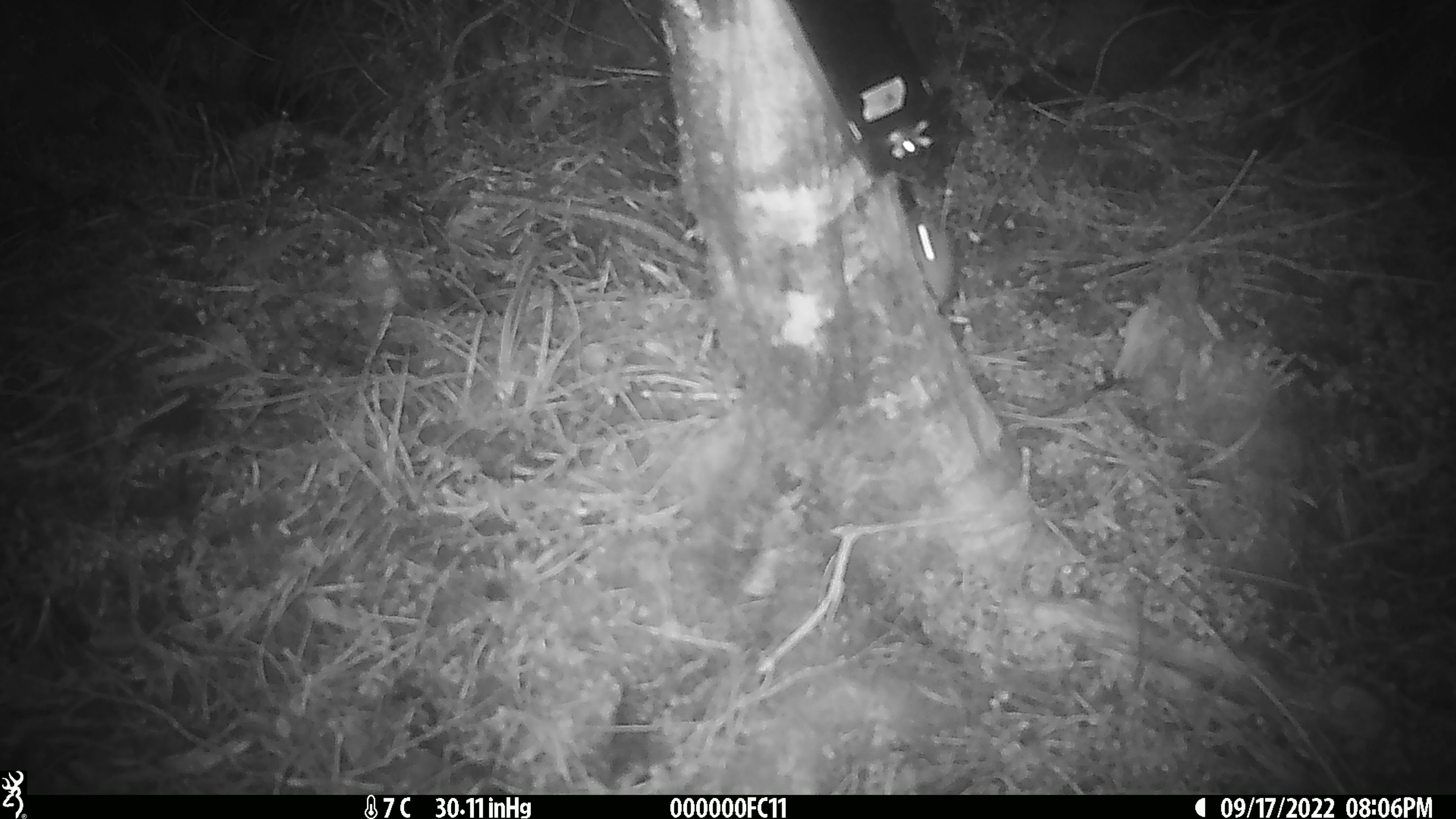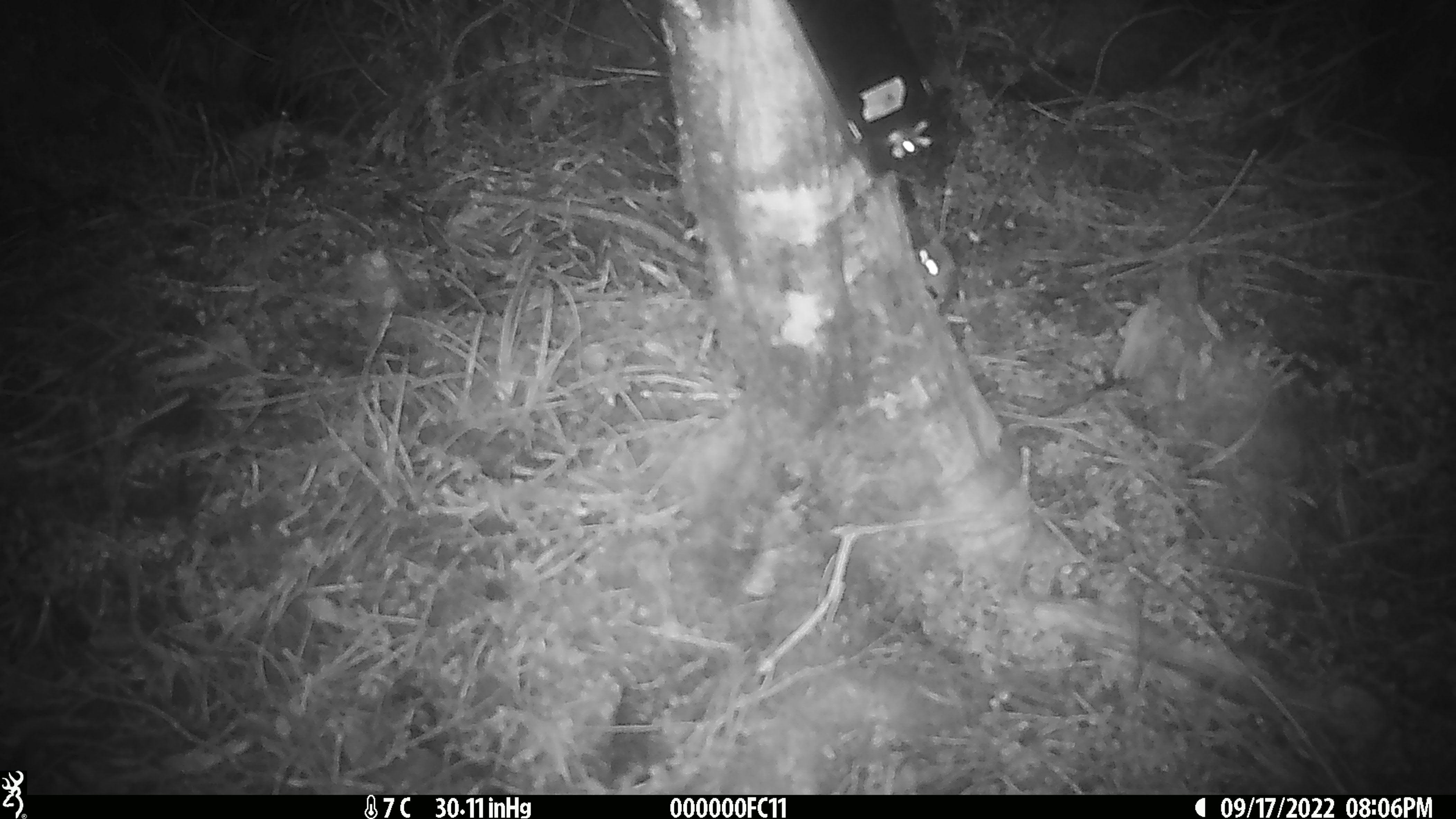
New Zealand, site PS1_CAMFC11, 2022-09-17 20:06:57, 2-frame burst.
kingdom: Animalia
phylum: Chordata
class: Mammalia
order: Rodentia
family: Muridae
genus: Mus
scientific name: Mus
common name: mouse